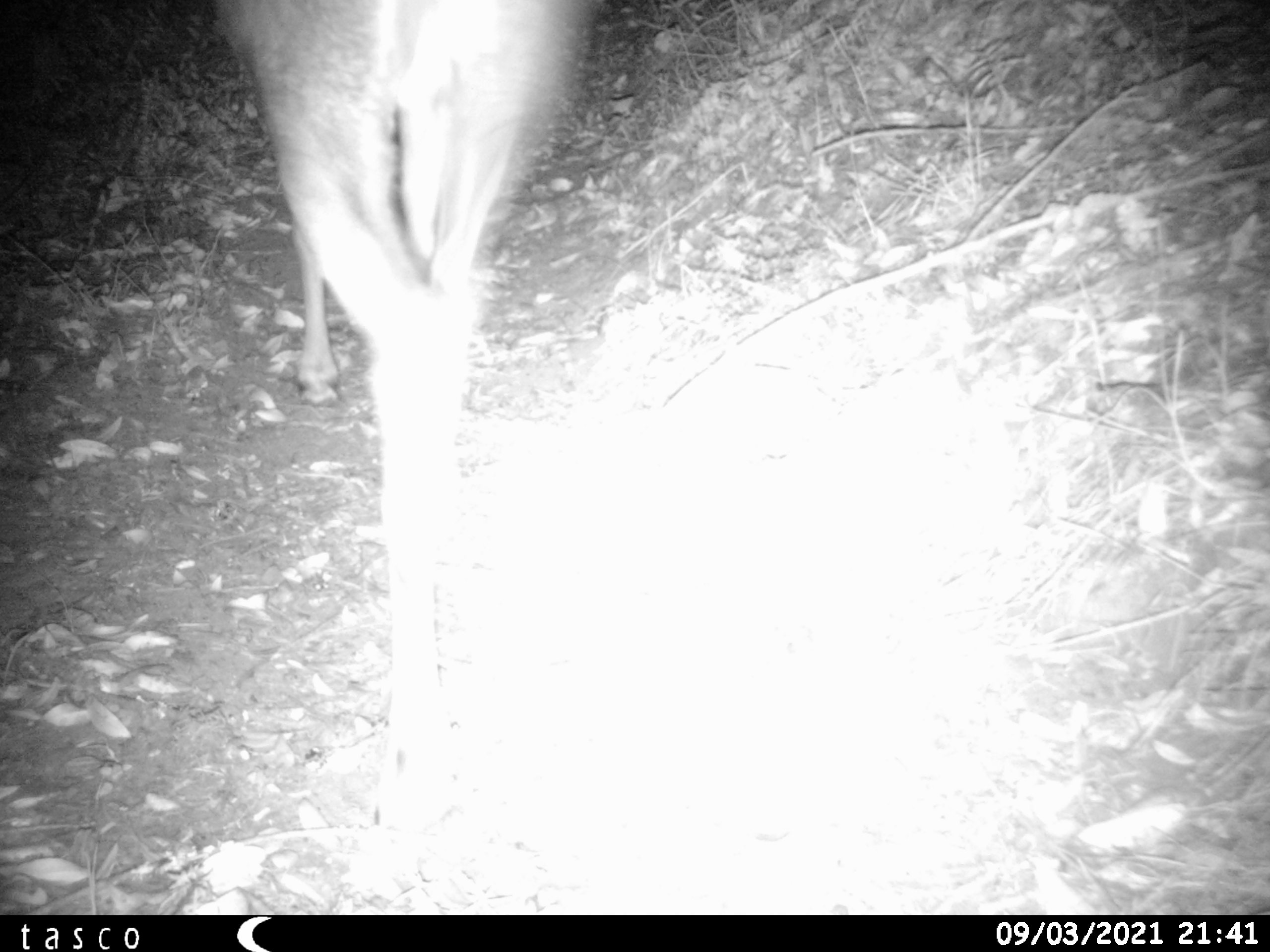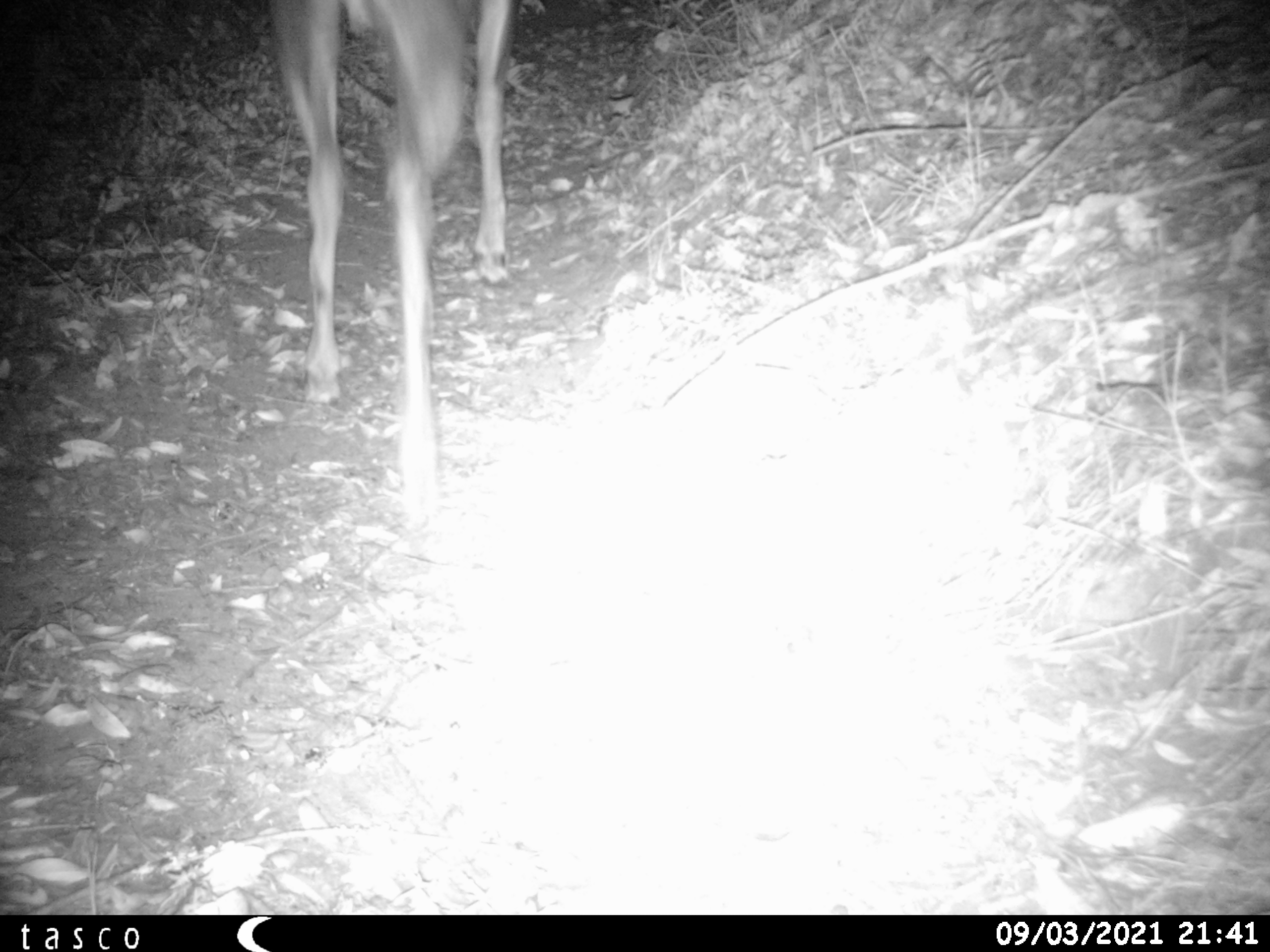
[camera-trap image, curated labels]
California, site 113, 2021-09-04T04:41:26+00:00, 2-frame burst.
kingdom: Animalia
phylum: Chordata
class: Mammalia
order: Artiodactyla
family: Cervidae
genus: Odocoileus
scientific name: Odocoileus hemionus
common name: mule deer